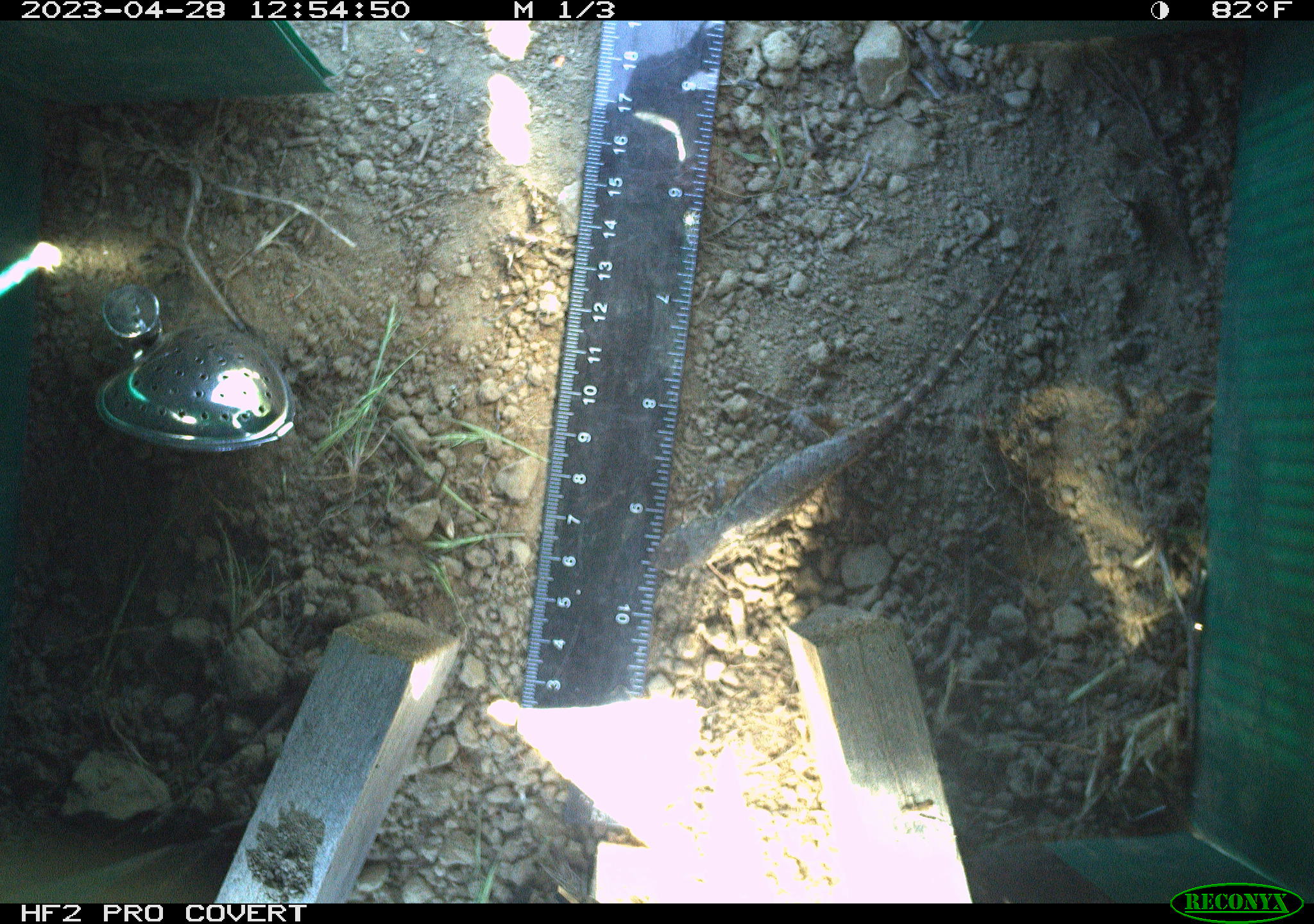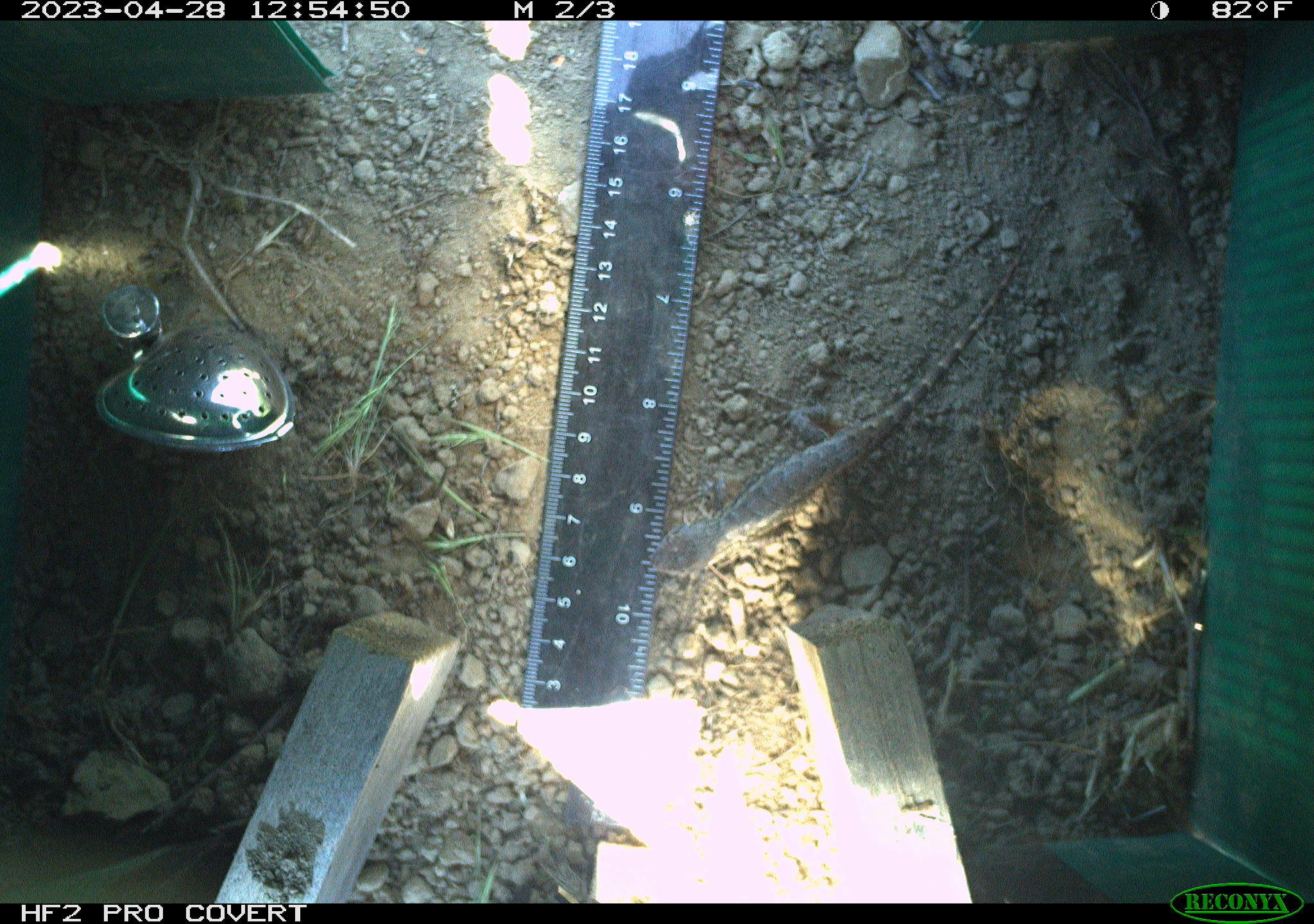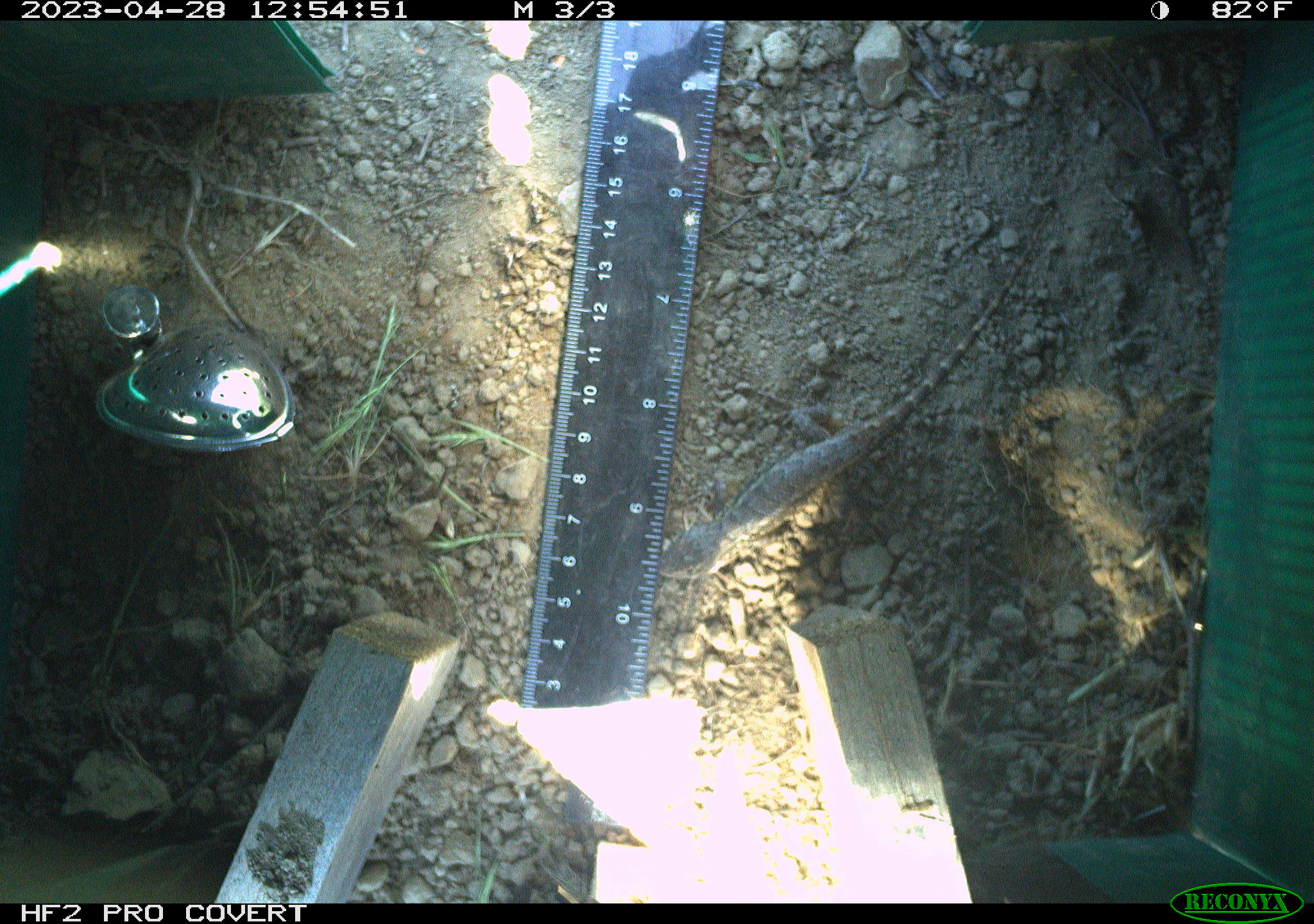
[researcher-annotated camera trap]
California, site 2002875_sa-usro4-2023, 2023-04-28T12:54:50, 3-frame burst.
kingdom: Animalia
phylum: Chordata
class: Reptilia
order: Squamata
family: Phrynosomatidae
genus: Sceloporus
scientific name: Sceloporus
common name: spiny lizards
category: sceloporus species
Sceloporus species (spiny lizards) (Sceloporus).